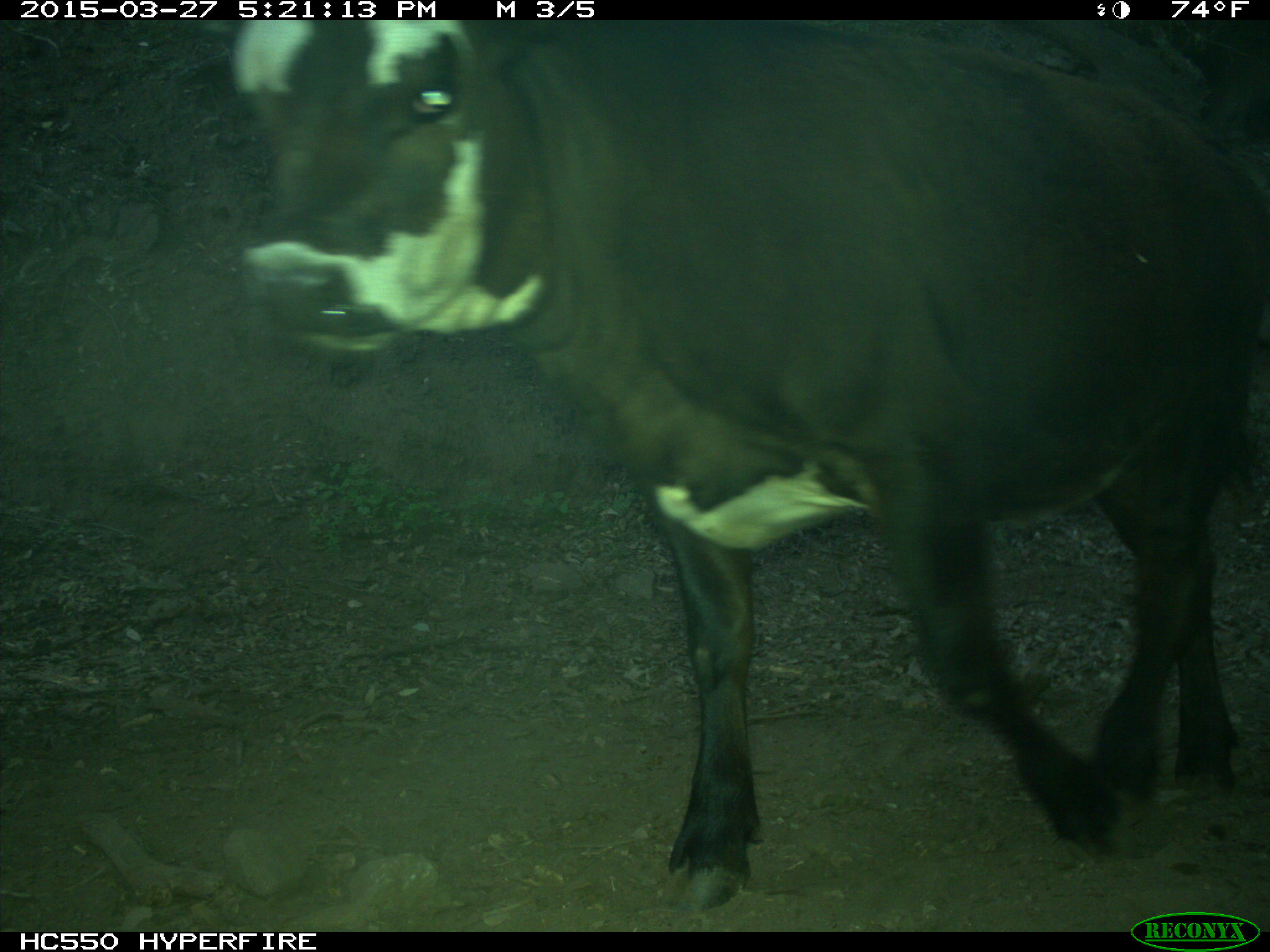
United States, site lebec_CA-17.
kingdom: Animalia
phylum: Chordata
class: Mammalia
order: Artiodactyla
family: Bovidae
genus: Bos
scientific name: Bos taurus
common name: domestic cow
Bos taurus (domestic cow).